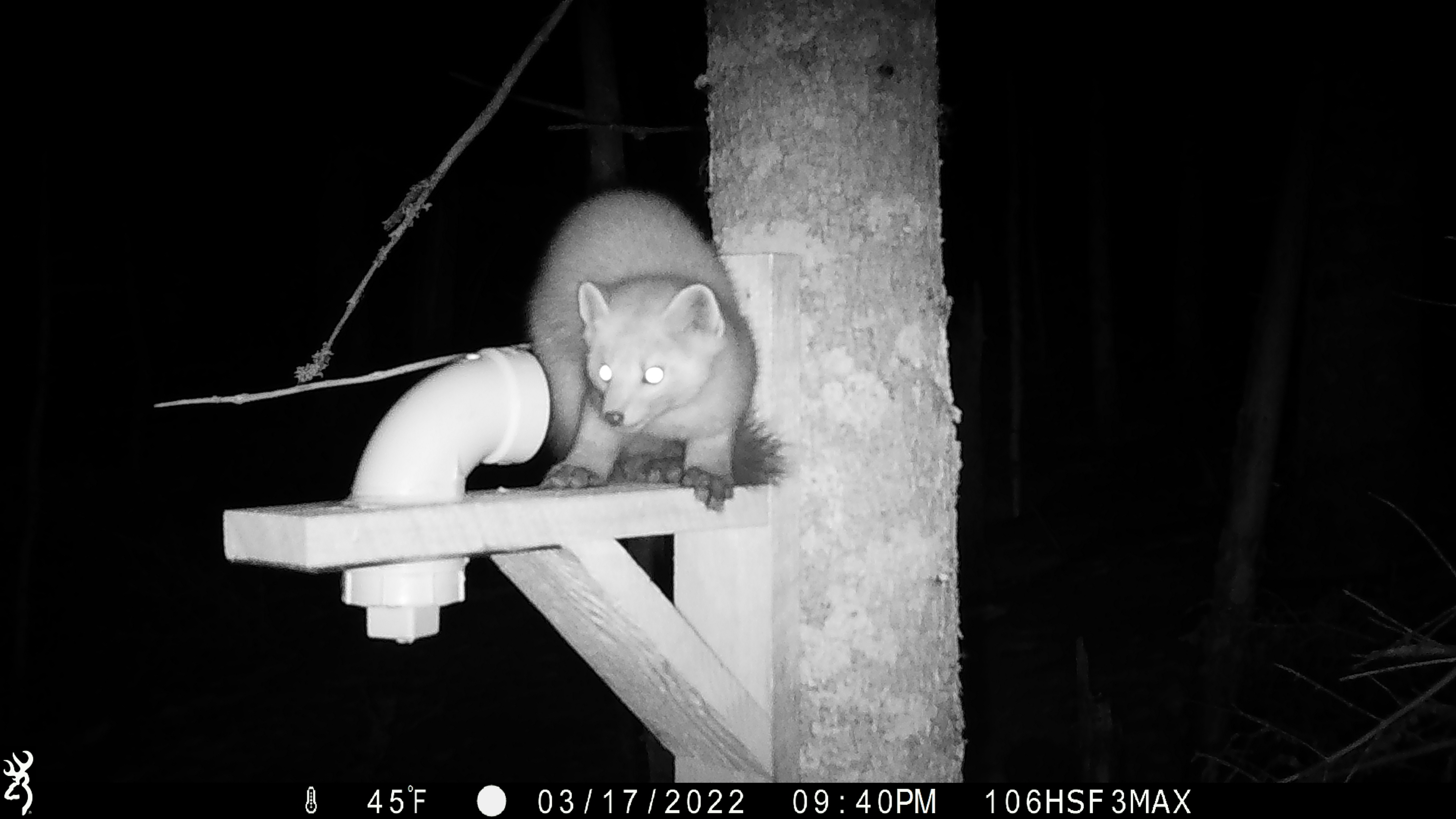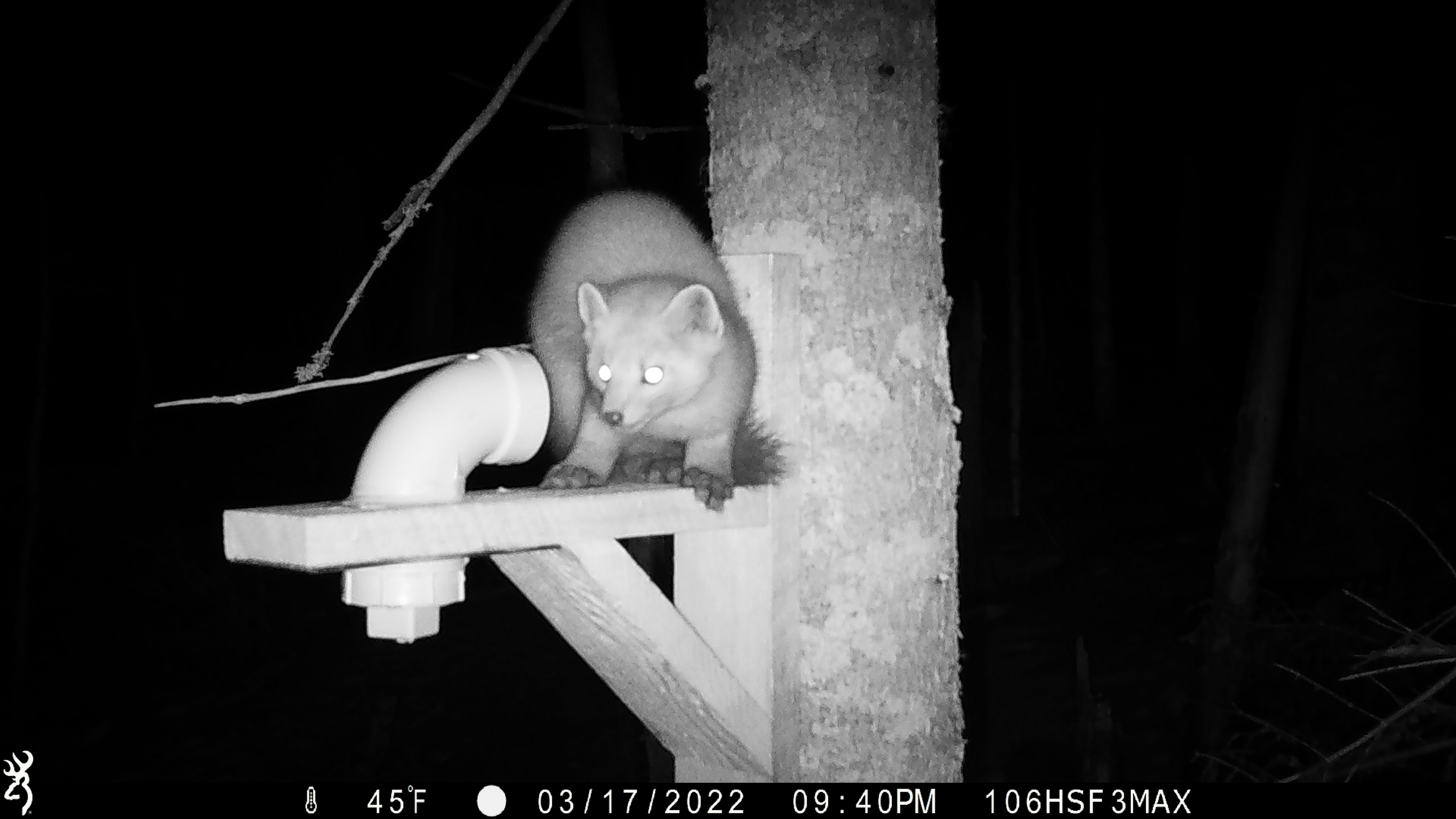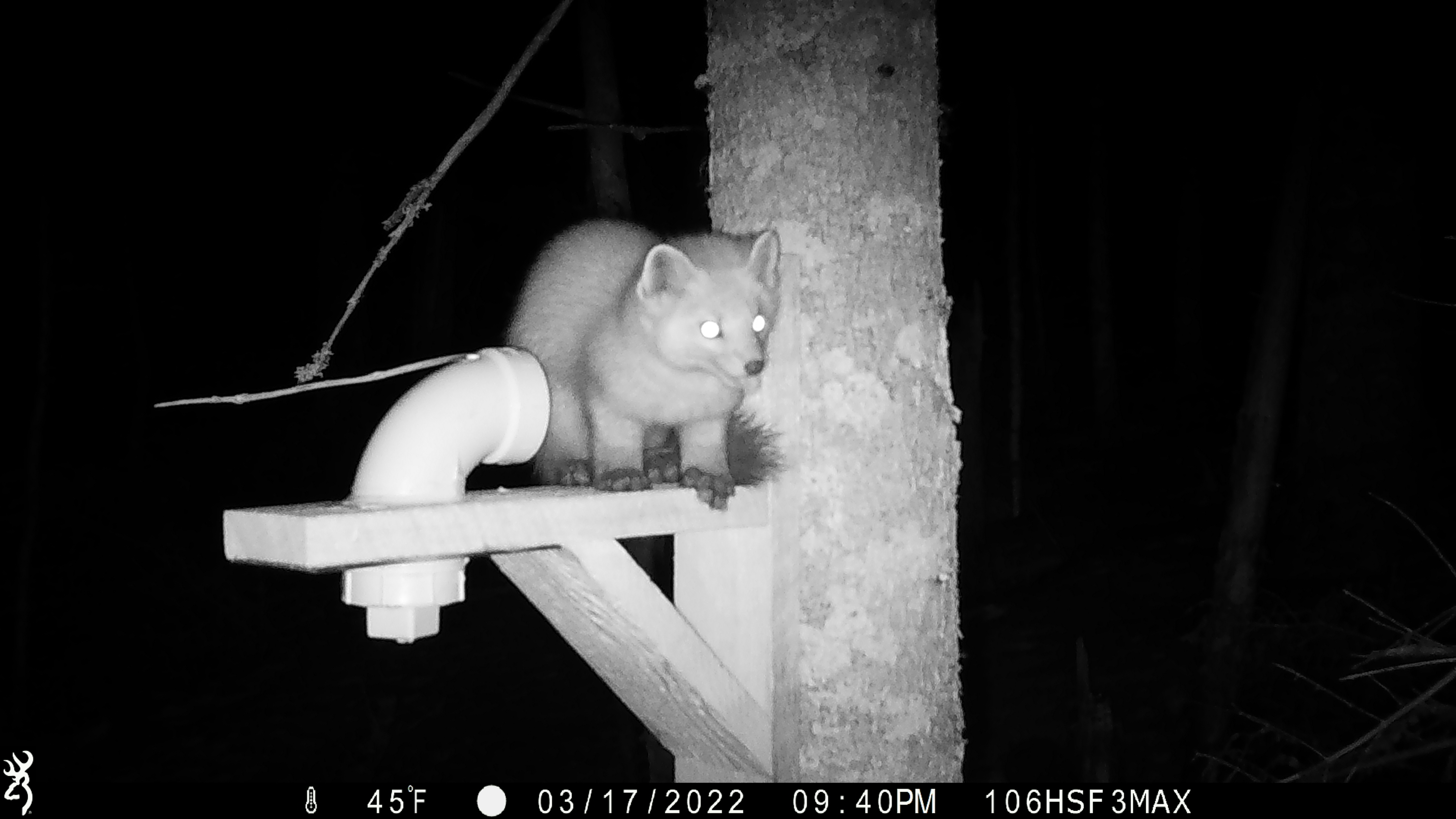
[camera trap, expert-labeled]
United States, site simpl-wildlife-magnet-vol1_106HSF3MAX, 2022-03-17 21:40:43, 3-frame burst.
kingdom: Animalia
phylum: Chordata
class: Mammalia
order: Carnivora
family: Mustelidae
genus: Martes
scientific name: Martes americana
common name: american marten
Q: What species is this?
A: American marten (Martes americana).